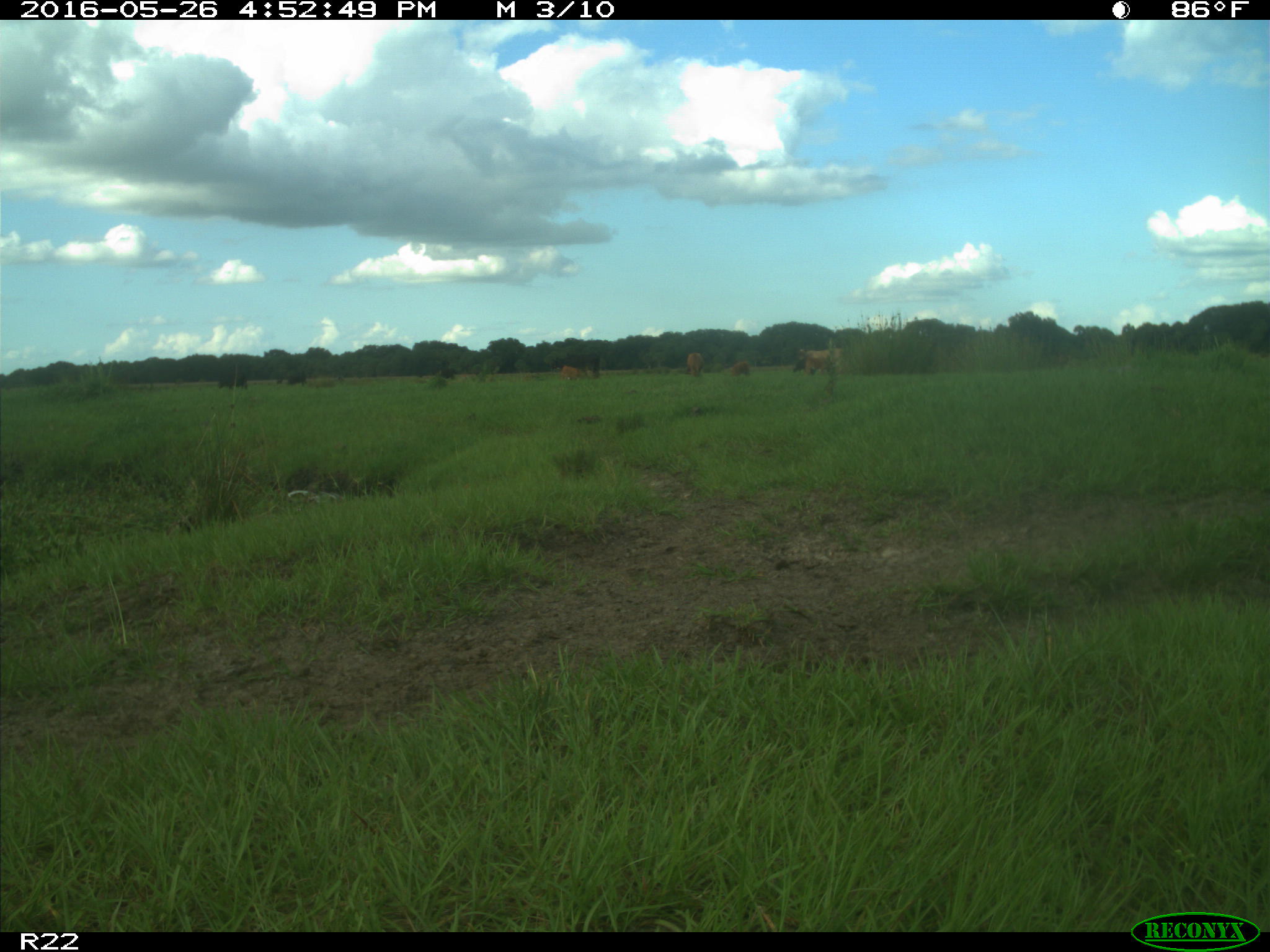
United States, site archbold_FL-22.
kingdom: Animalia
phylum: Chordata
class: Mammalia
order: Artiodactyla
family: Bovidae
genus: Bos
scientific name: Bos taurus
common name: domestic cow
Bos taurus (domestic cow).